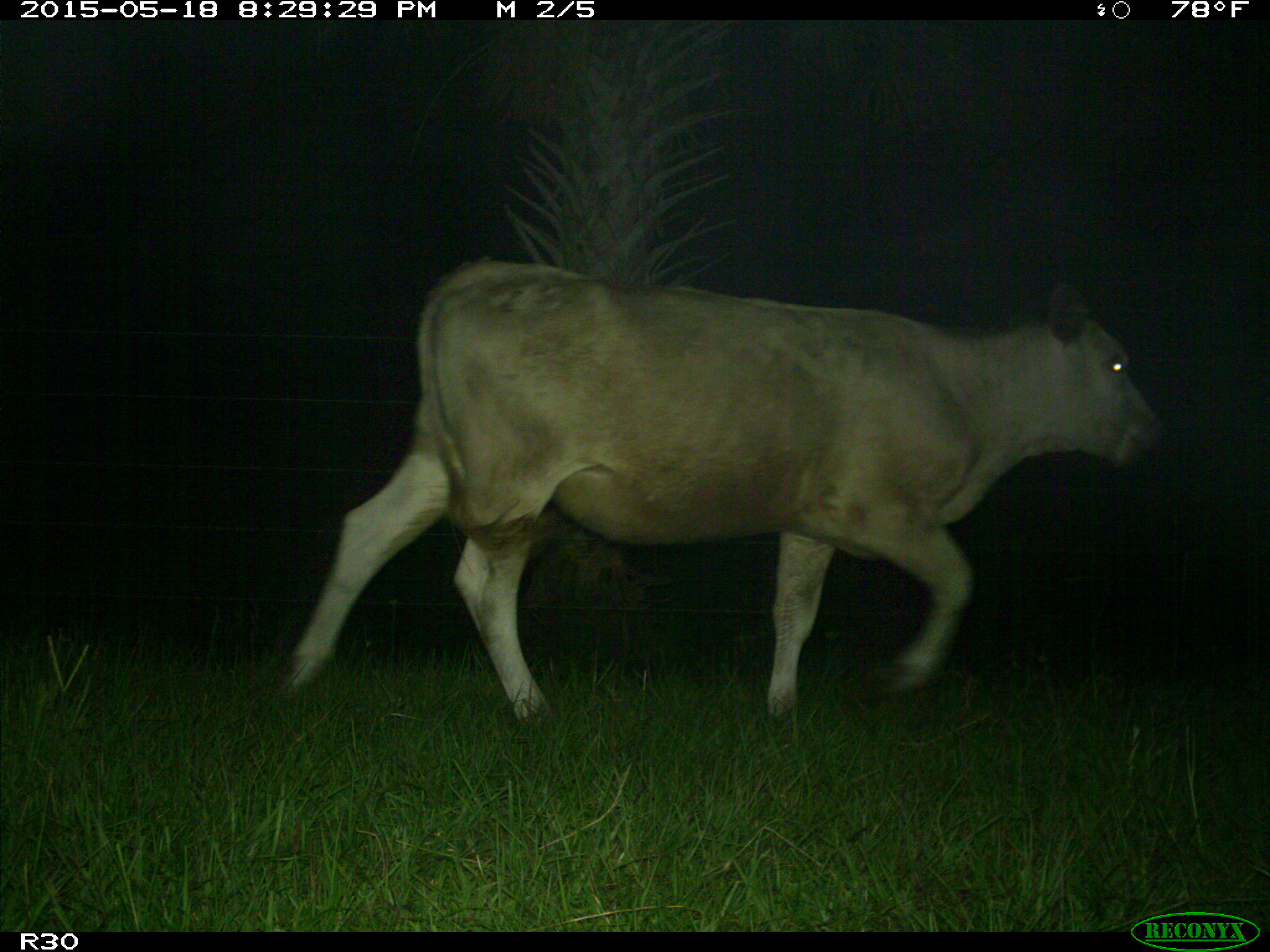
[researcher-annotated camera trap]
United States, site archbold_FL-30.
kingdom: Animalia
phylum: Chordata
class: Mammalia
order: Artiodactyla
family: Bovidae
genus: Bos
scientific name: Bos taurus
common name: domestic cow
Bos taurus (domestic cow).